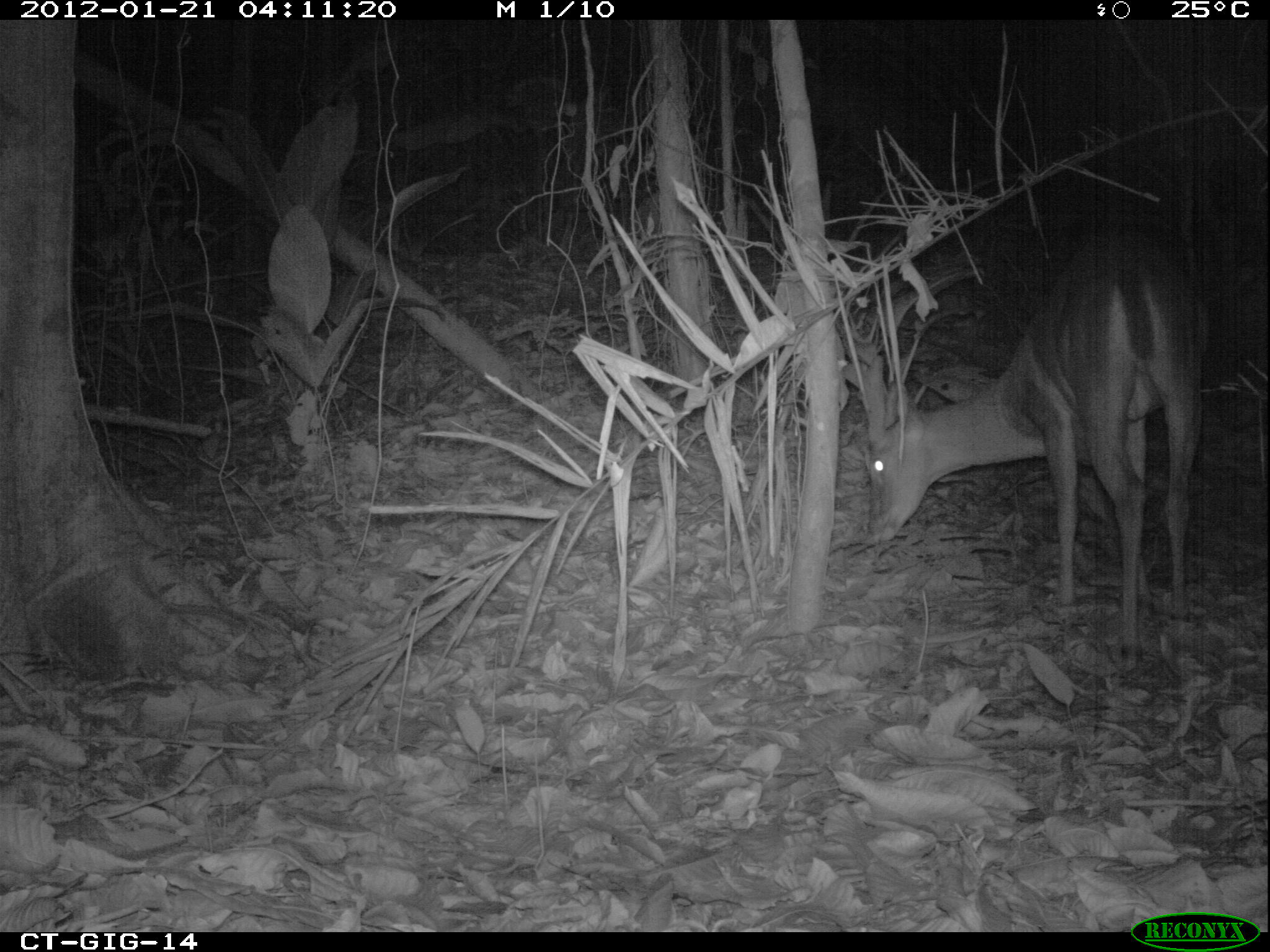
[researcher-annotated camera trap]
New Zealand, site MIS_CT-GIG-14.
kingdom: Animalia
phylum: Chordata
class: Mammalia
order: Artiodactyla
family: Cervidae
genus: Odocoileus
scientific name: Odocoileus virginianus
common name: white-tailed deer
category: white tailed deer